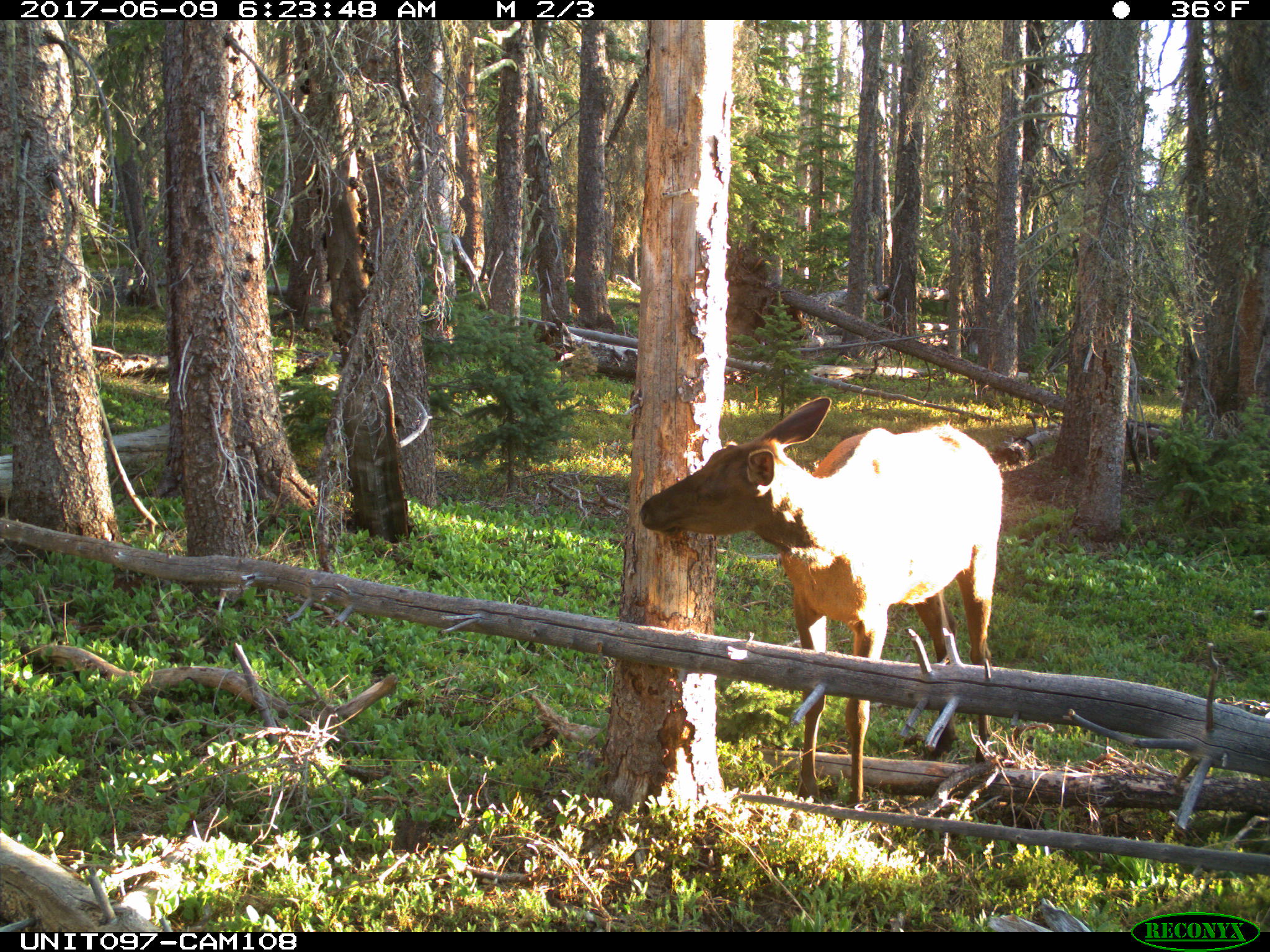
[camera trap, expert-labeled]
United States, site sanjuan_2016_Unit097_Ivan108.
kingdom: Animalia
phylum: Chordata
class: Mammalia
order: Artiodactyla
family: Cervidae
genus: Cervus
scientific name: Cervus elaphus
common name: red deer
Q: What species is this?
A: Cervus elaphus (red deer).